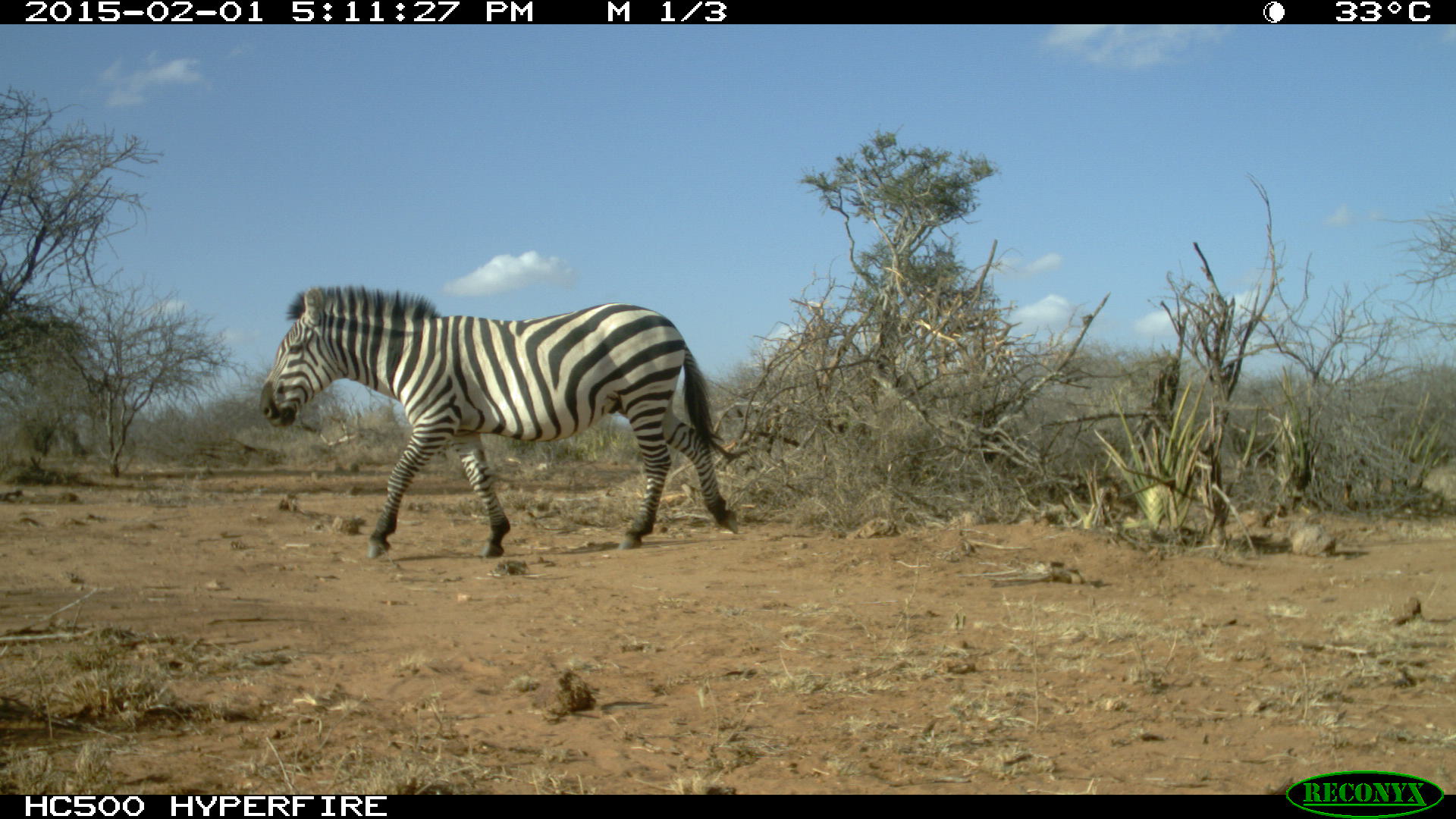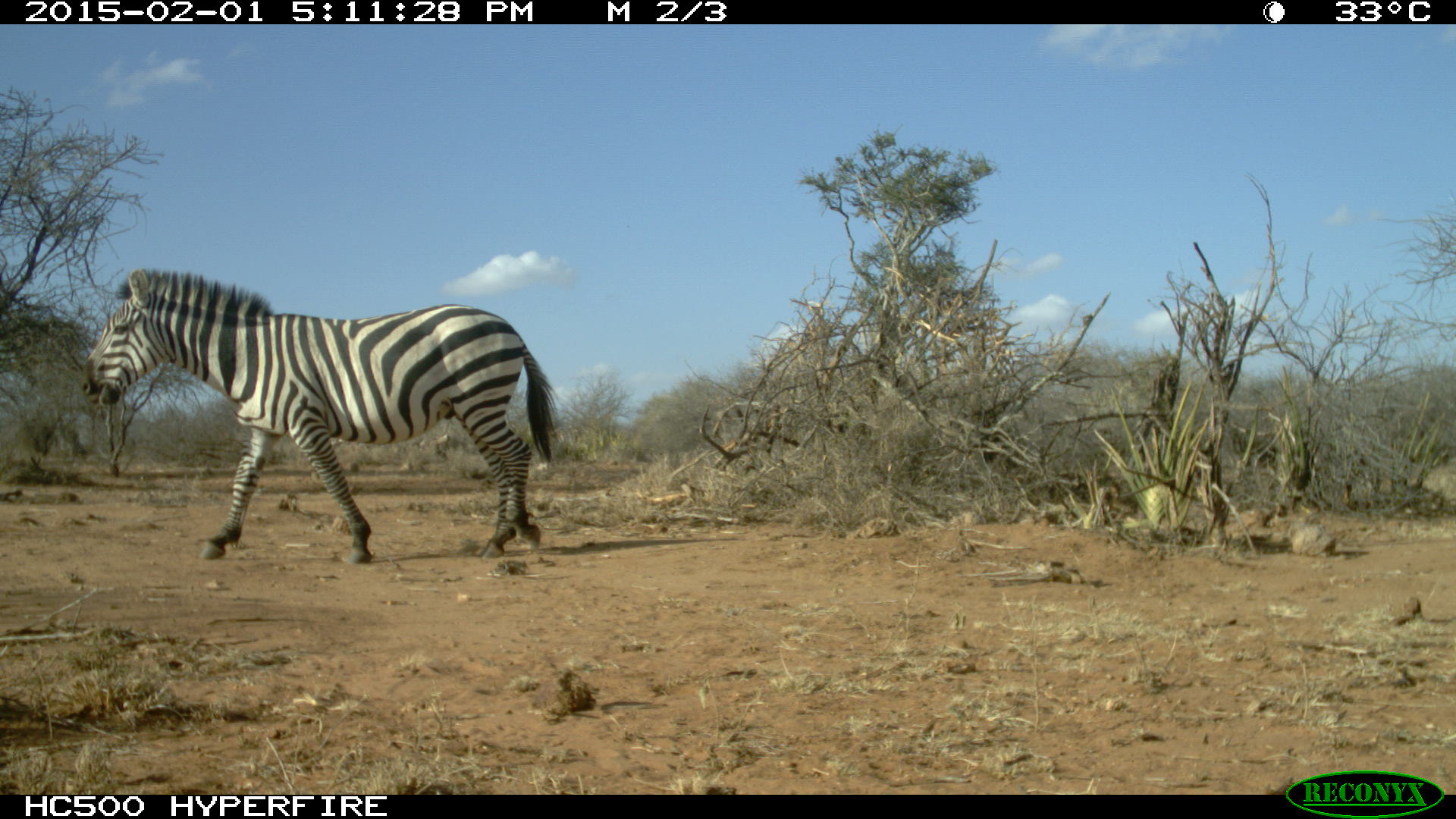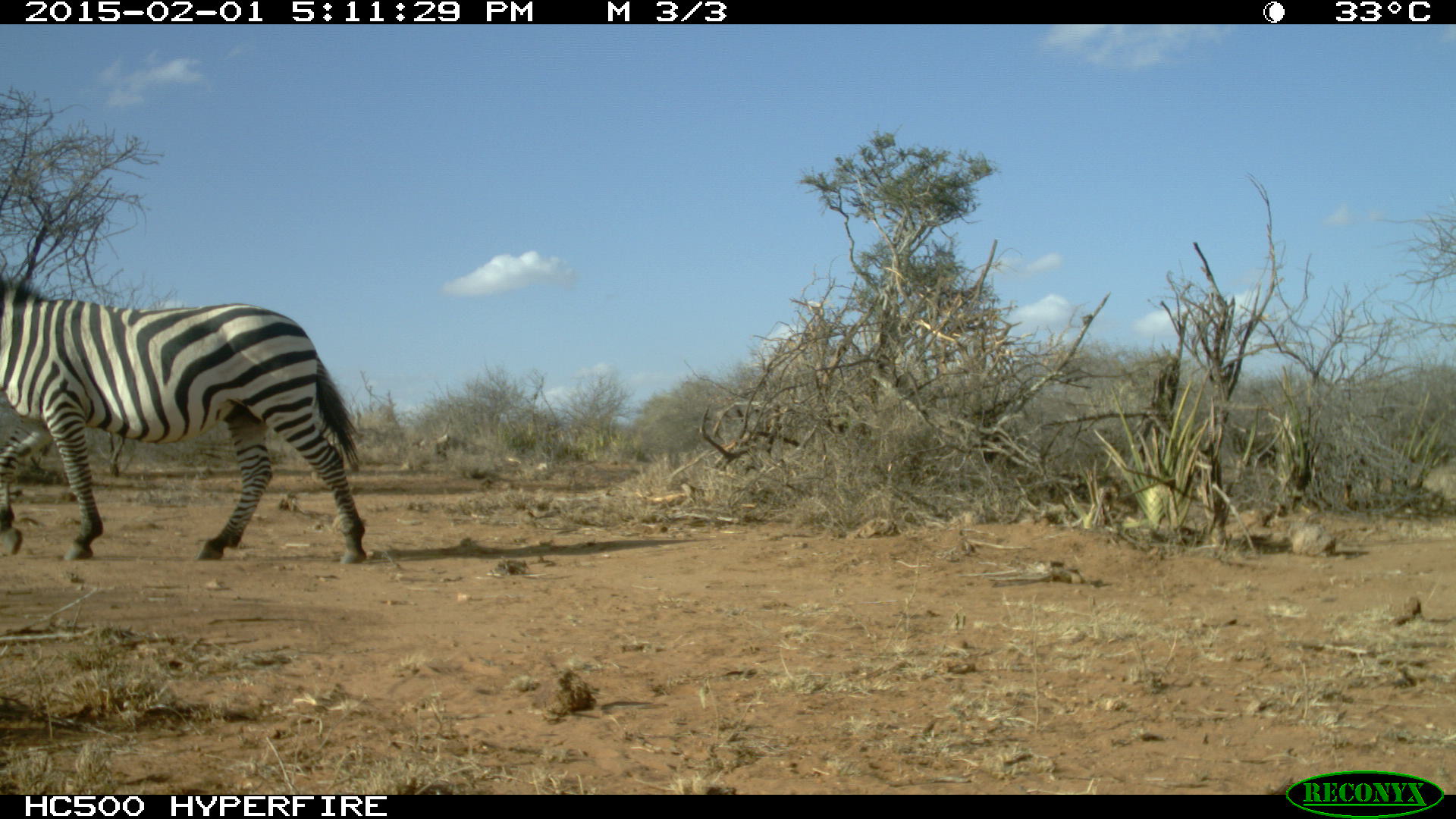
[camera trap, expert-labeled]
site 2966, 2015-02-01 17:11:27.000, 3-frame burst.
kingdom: Animalia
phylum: Chordata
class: Mammalia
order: Perissodactyla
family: Equidae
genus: Equus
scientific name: Equus quagga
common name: plains zebra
Equus quagga (plains zebra), count 1.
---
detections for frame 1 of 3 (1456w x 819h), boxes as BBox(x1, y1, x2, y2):
equus quagga: BBox(255, 282, 742, 559)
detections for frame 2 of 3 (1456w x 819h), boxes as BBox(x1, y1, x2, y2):
equus quagga: BBox(81, 263, 559, 567)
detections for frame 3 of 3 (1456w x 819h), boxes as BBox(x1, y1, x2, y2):
equus quagga: BBox(0, 266, 367, 566)